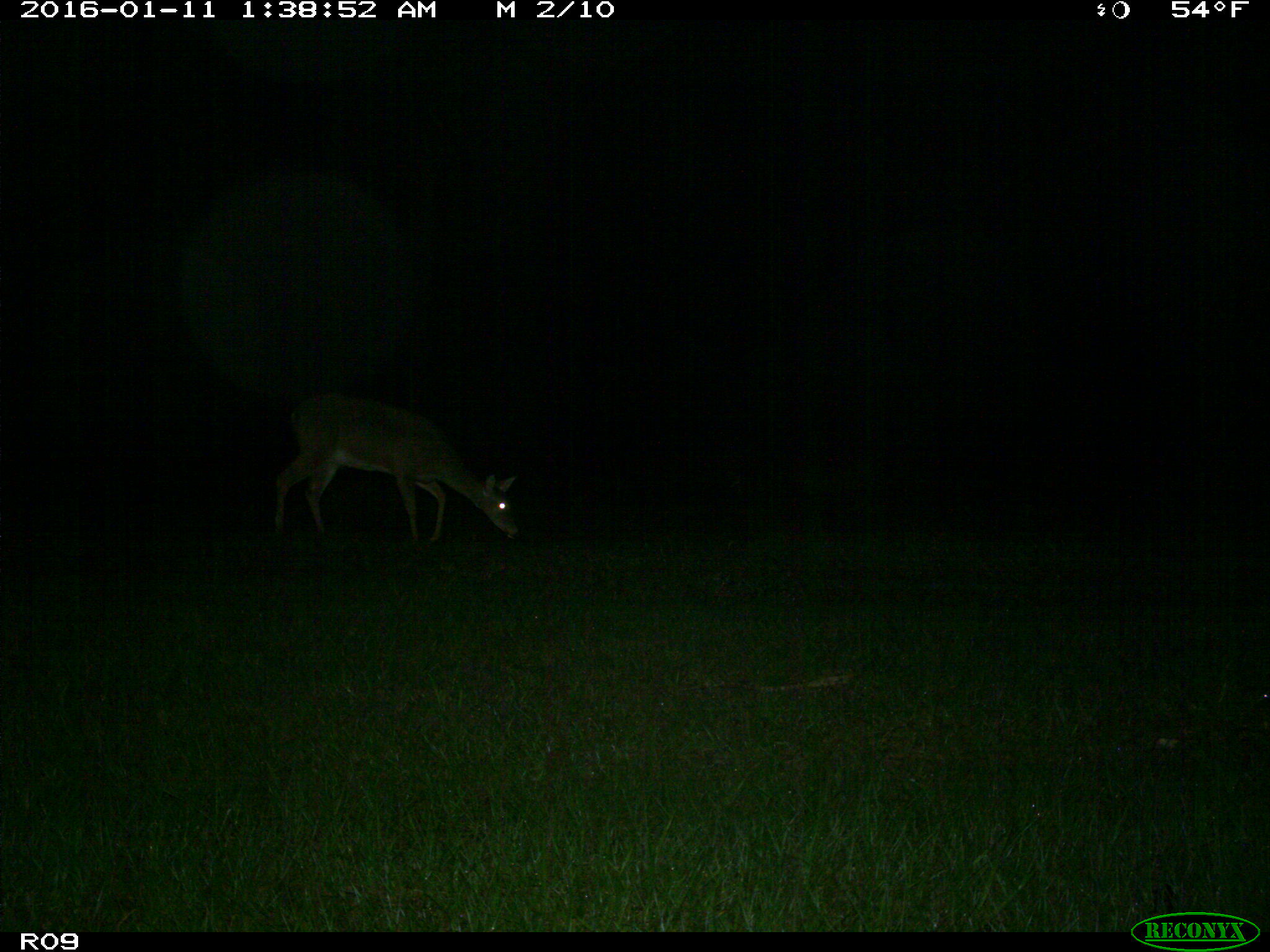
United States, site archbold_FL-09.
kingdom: Animalia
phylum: Chordata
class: Mammalia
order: Artiodactyla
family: Cervidae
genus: Odocoileus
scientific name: Odocoileus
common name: deer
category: unidentified deer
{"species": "unidentified deer (deer) (Odocoileus)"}